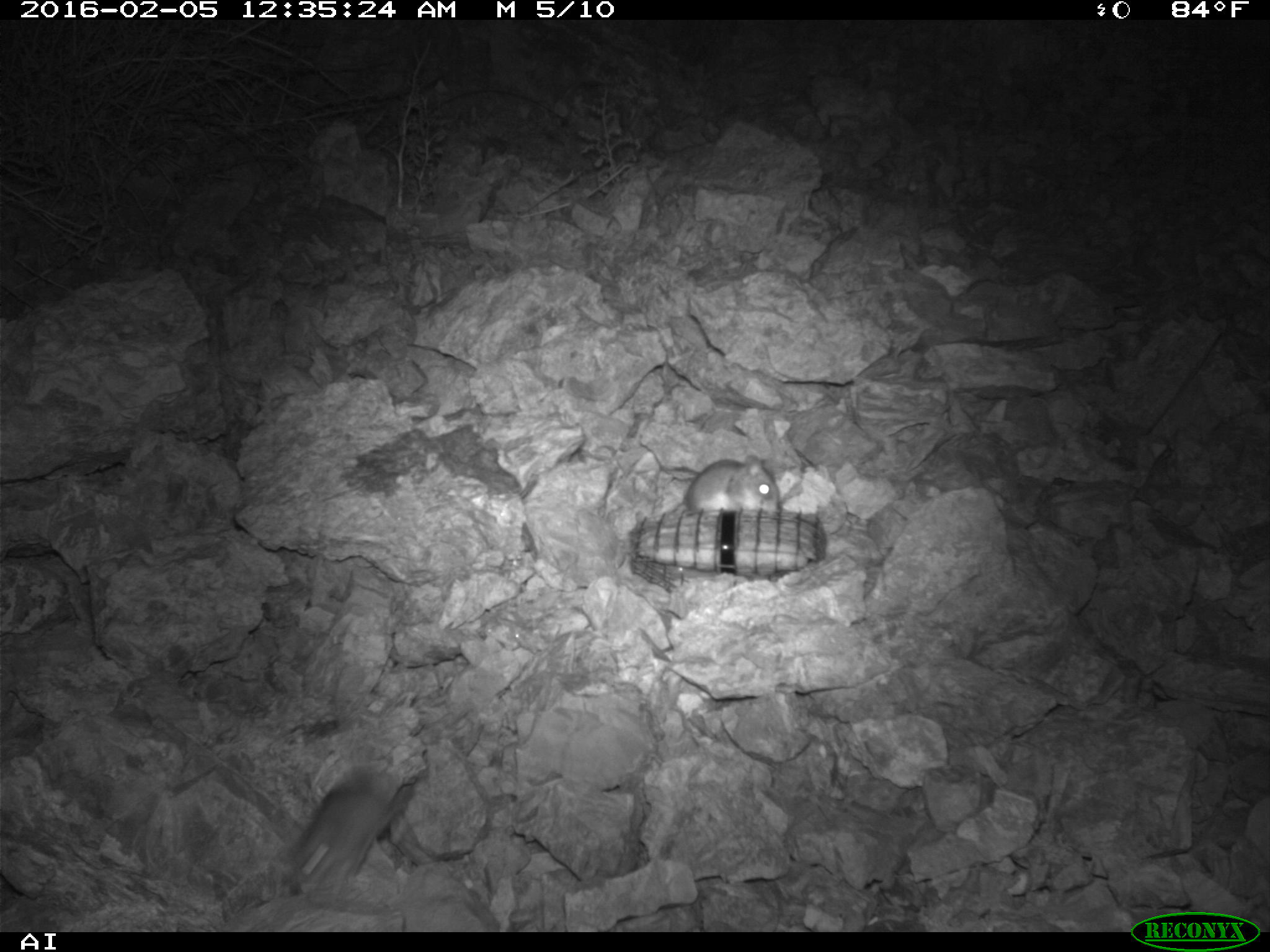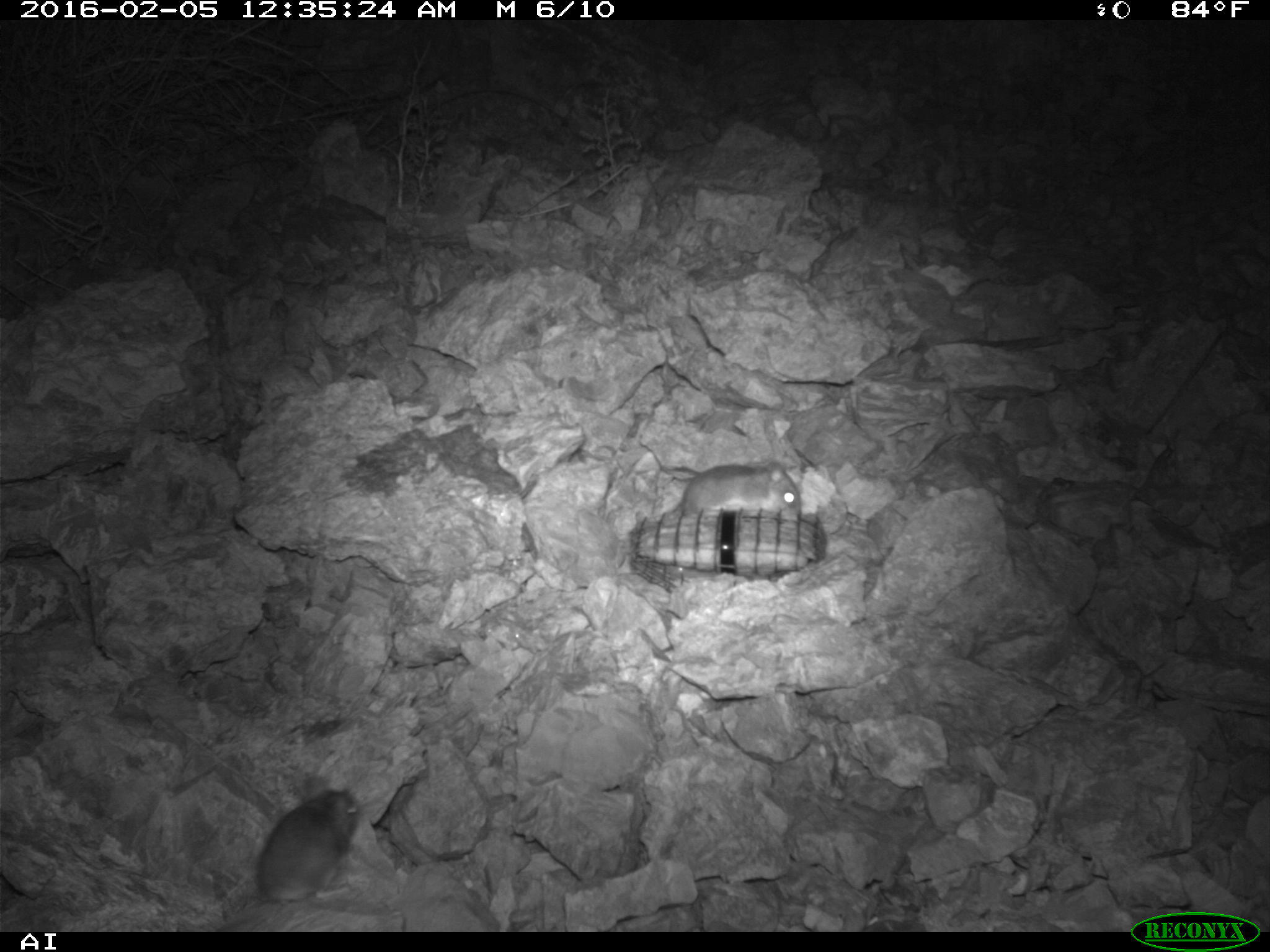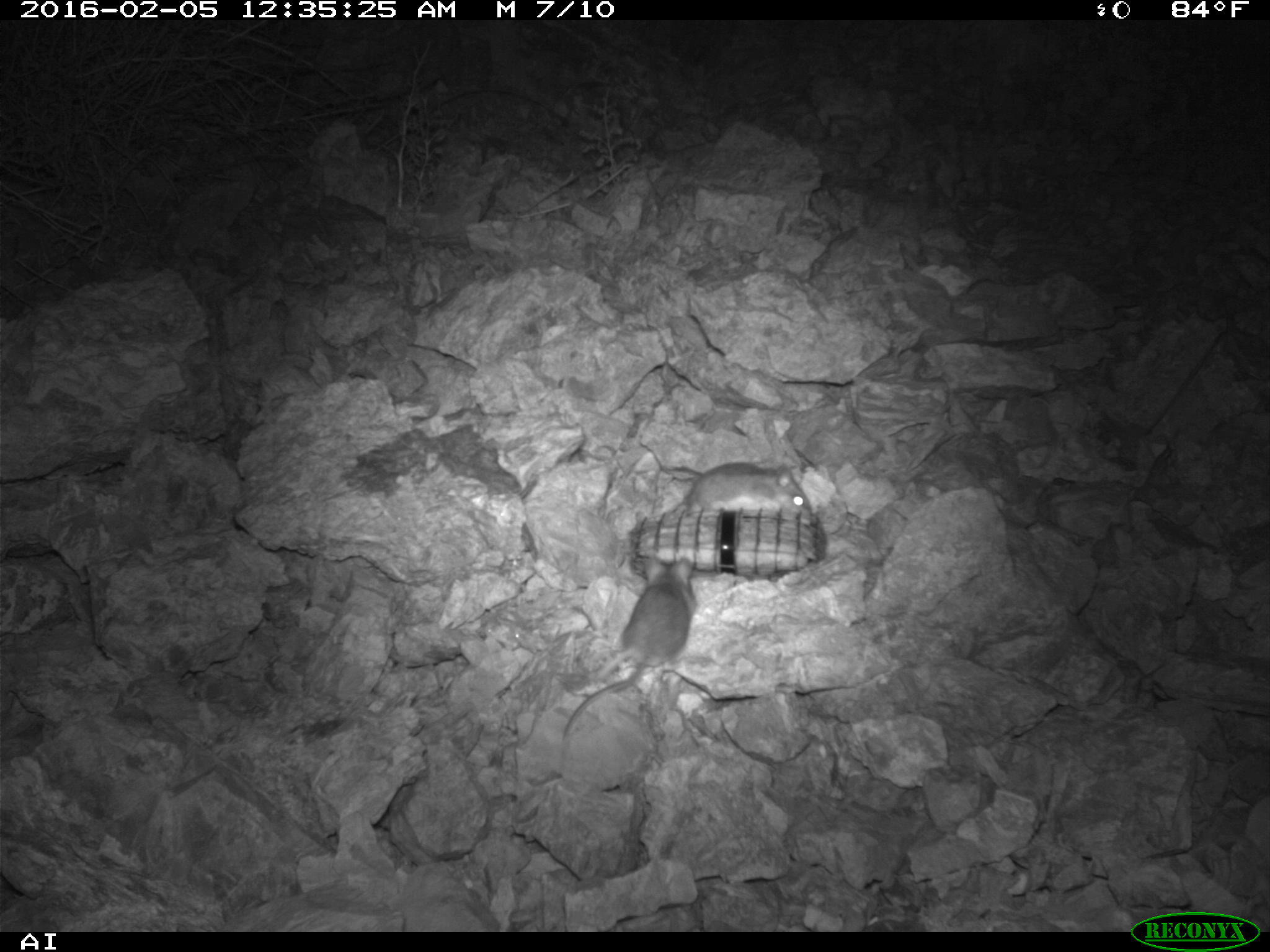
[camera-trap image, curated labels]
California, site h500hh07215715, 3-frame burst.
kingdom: Animalia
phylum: Chordata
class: Mammalia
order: Rodentia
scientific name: Rodentia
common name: rodent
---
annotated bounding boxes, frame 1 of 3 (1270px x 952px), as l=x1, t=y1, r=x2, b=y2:
rodent: l=284, t=759, r=411, b=891; l=679, t=453, r=784, b=516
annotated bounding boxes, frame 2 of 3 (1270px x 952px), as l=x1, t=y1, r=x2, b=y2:
rodent: l=208, t=786, r=362, b=931; l=659, t=459, r=806, b=517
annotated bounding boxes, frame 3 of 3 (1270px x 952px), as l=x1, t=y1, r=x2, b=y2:
rodent: l=559, t=553, r=695, b=743; l=662, t=452, r=811, b=514